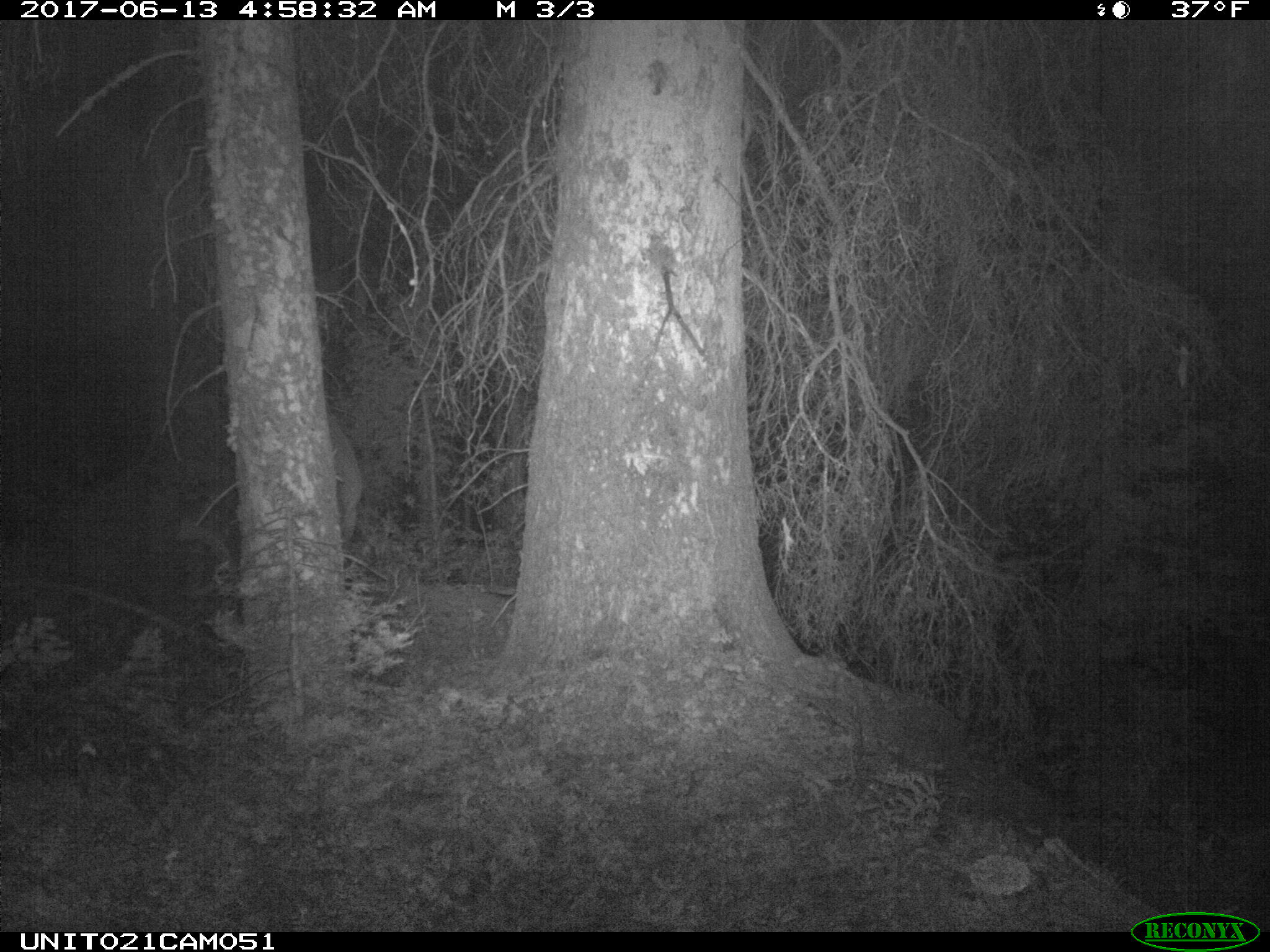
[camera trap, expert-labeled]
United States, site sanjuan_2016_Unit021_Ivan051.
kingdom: Animalia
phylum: Chordata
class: Mammalia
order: Artiodactyla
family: Cervidae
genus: Cervus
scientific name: Cervus elaphus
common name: red deer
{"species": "Cervus elaphus (red deer)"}